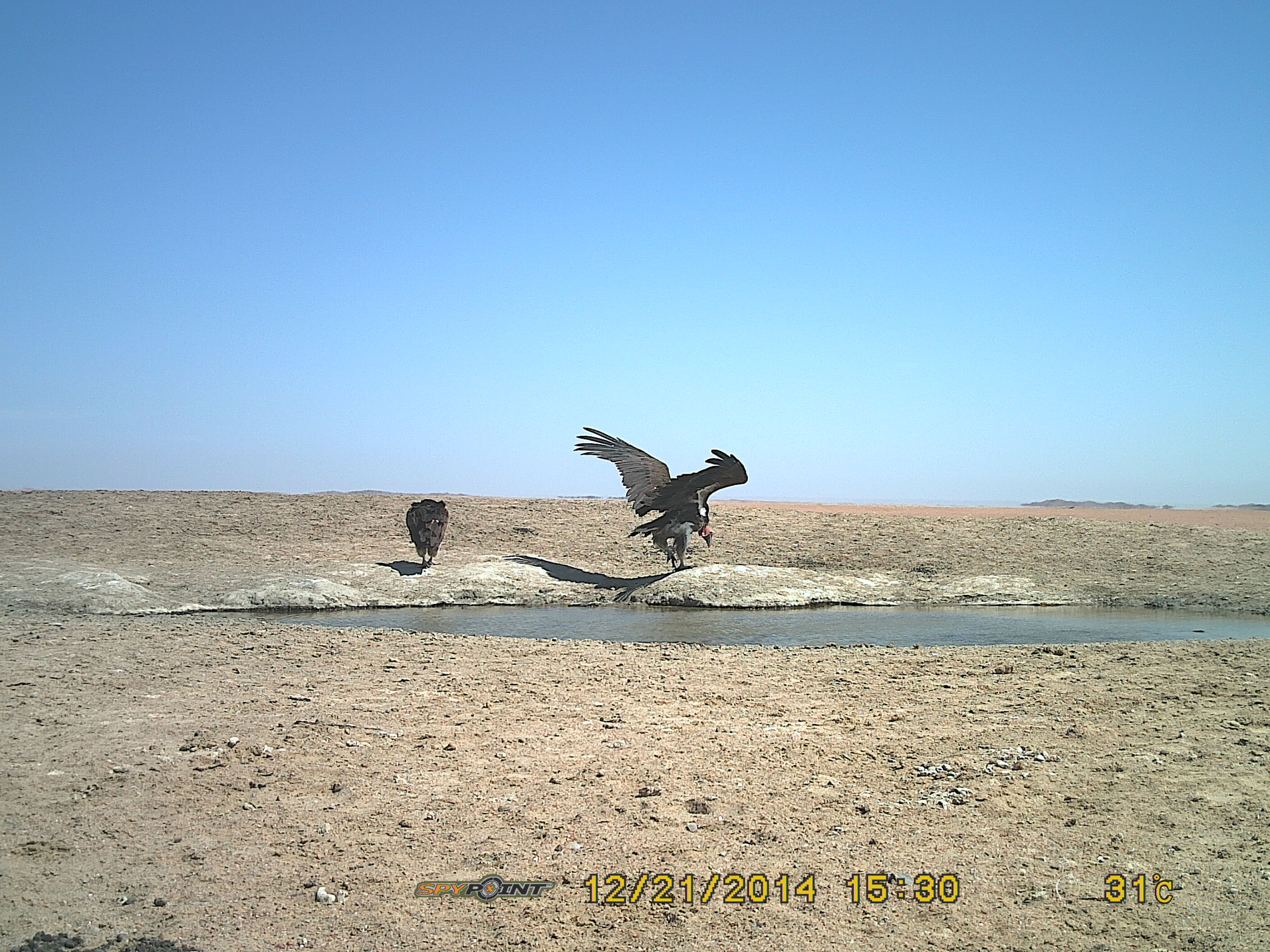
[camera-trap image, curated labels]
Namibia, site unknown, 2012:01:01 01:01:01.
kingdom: Animalia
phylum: Chordata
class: Aves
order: Accipitriformes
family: Accipitridae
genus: Torgos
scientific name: Torgos tracheliotos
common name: lappet-faced vulture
Torgos tracheliotos (lappet-faced vulture).